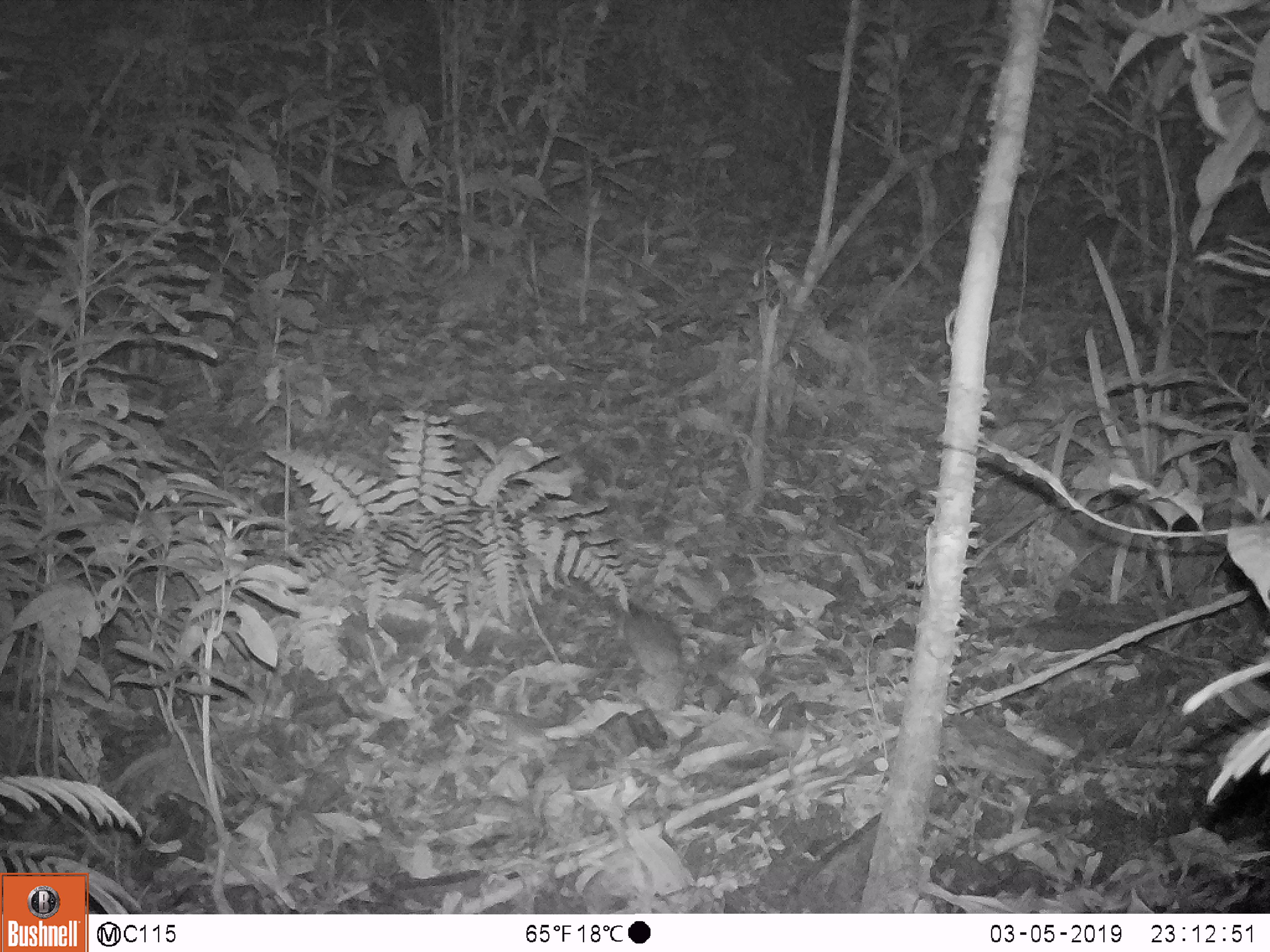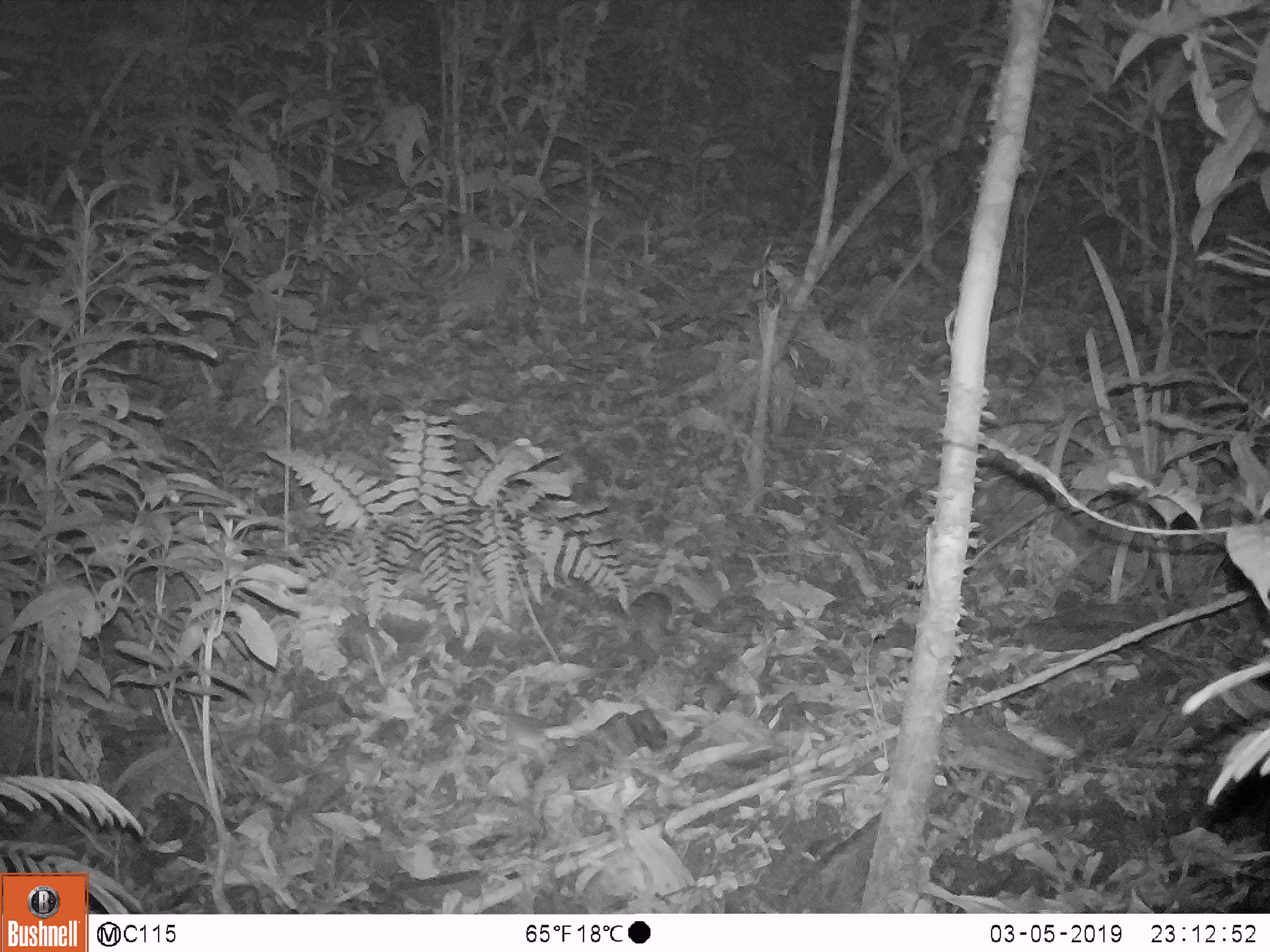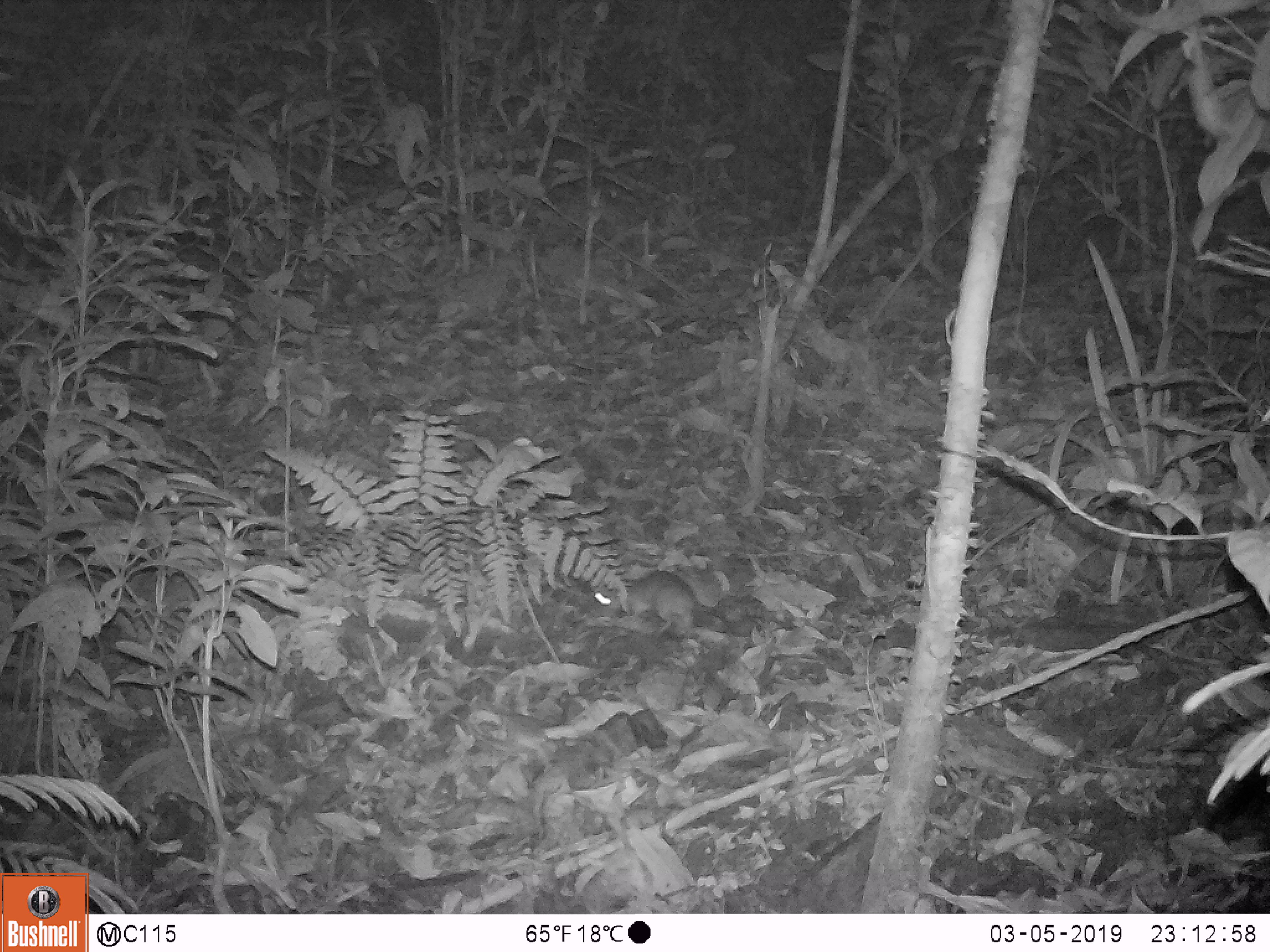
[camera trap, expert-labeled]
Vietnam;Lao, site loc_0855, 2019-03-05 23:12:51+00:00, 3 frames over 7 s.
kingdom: Animalia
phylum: Chordata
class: Mammalia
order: Rodentia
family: Muridae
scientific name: Muridae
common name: old-world mice and rats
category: unidentified murid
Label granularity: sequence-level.